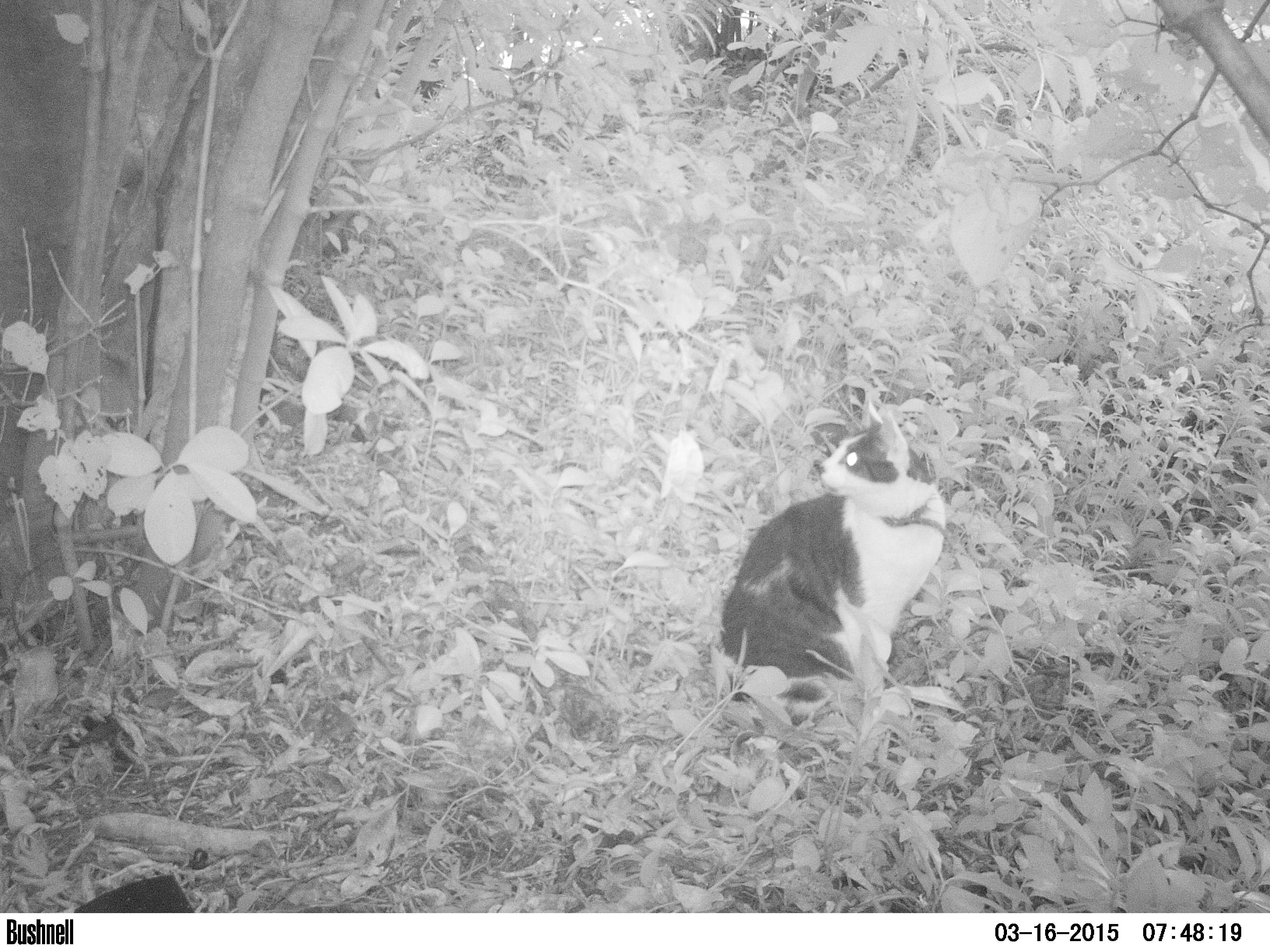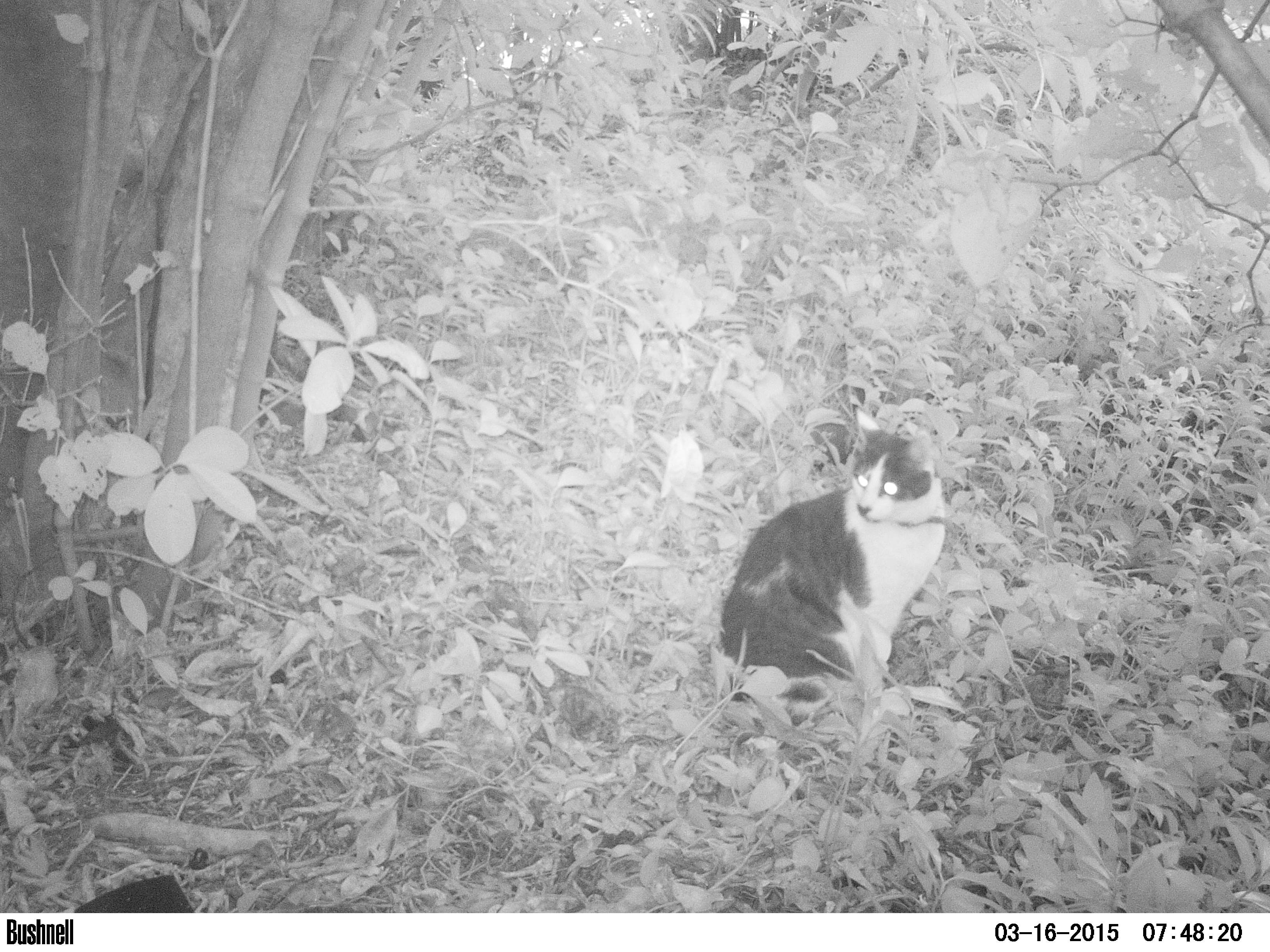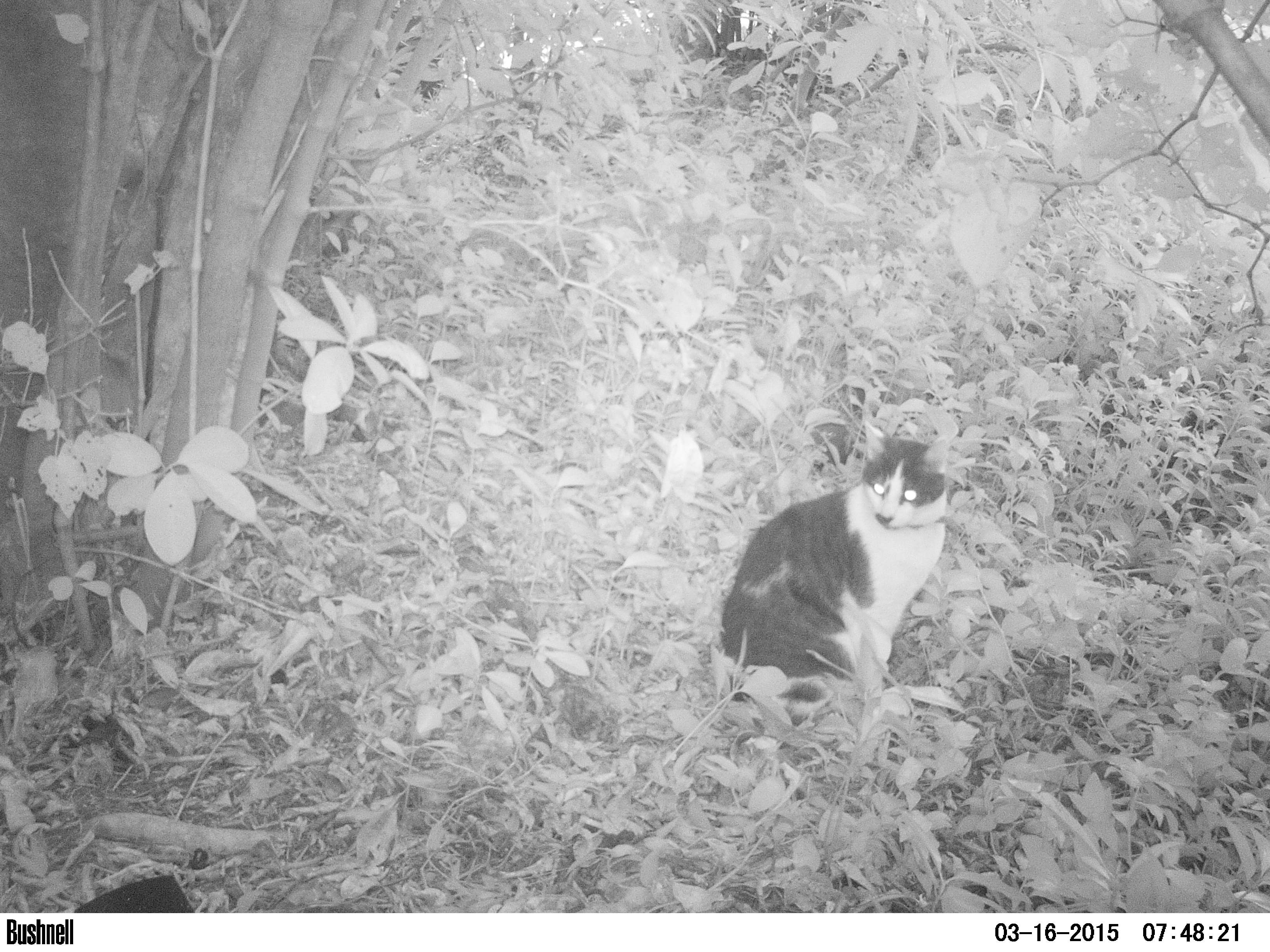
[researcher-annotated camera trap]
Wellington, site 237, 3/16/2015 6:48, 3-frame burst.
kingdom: Animalia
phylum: Chordata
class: Mammalia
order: Carnivora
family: Felidae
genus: Felis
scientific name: Felis catus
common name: cat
Cat (Felis catus).